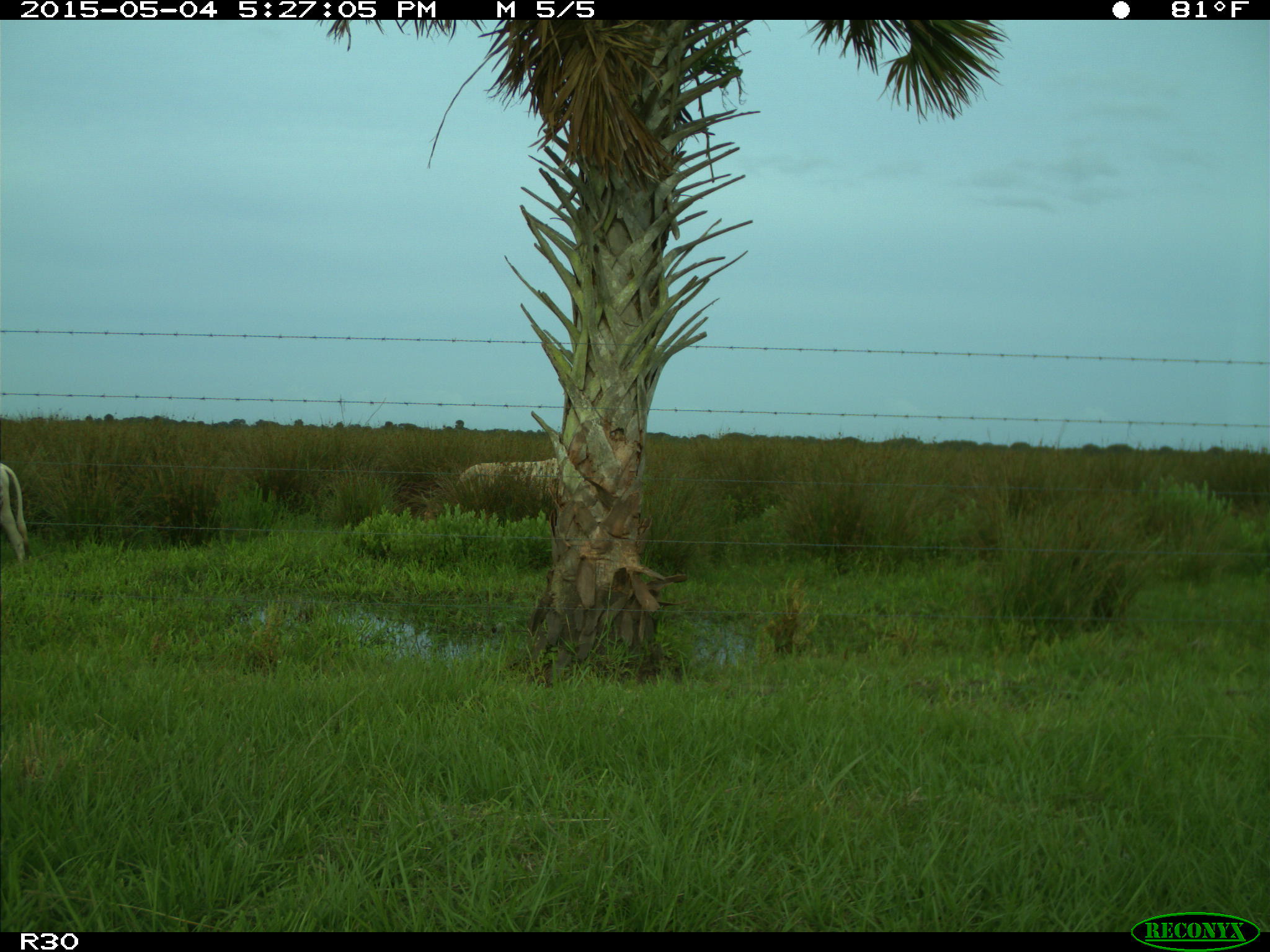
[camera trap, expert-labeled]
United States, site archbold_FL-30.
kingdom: Animalia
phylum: Chordata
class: Mammalia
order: Artiodactyla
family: Bovidae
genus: Bos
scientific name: Bos taurus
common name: domestic cow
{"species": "Bos taurus (domestic cow)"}